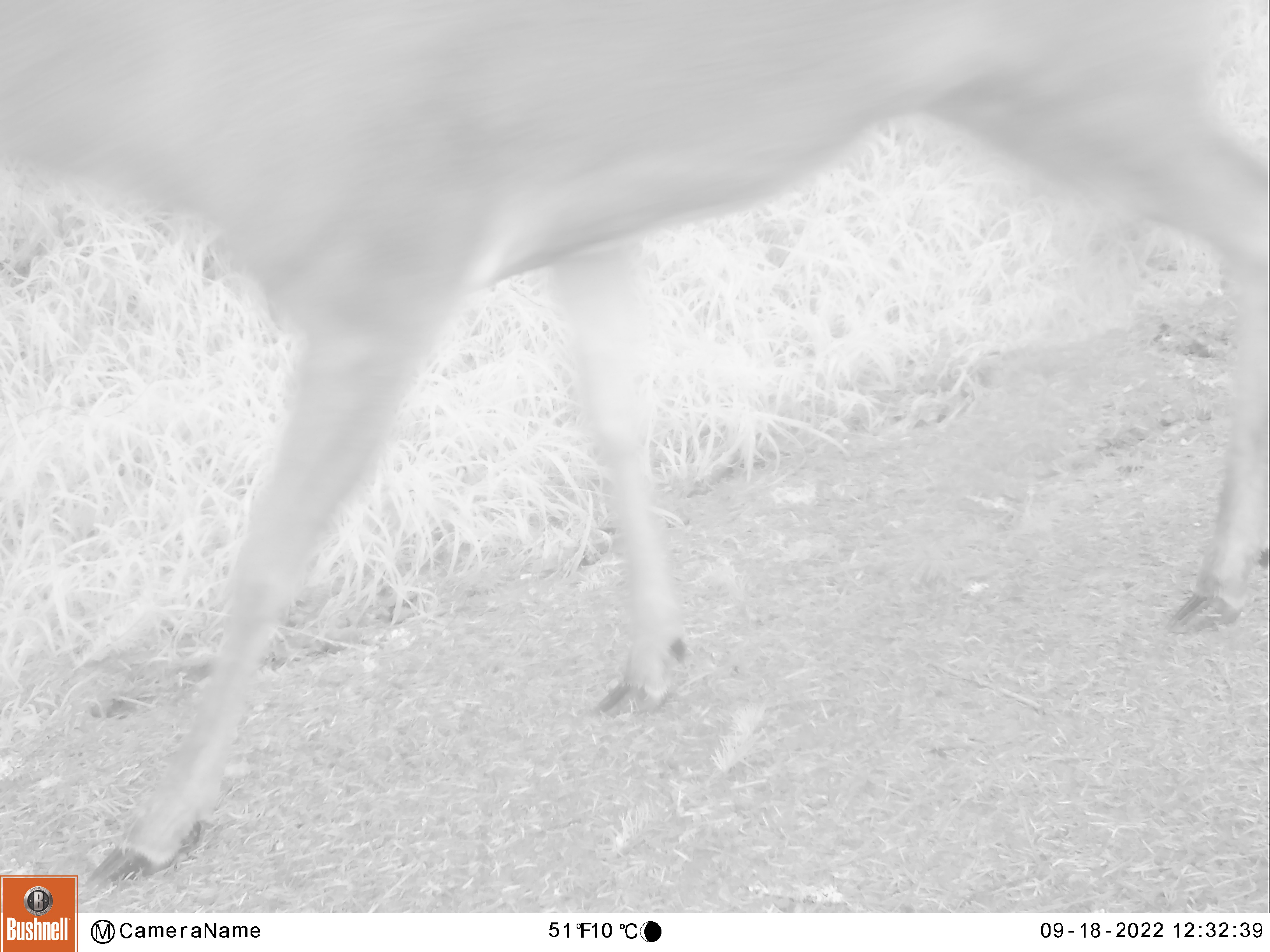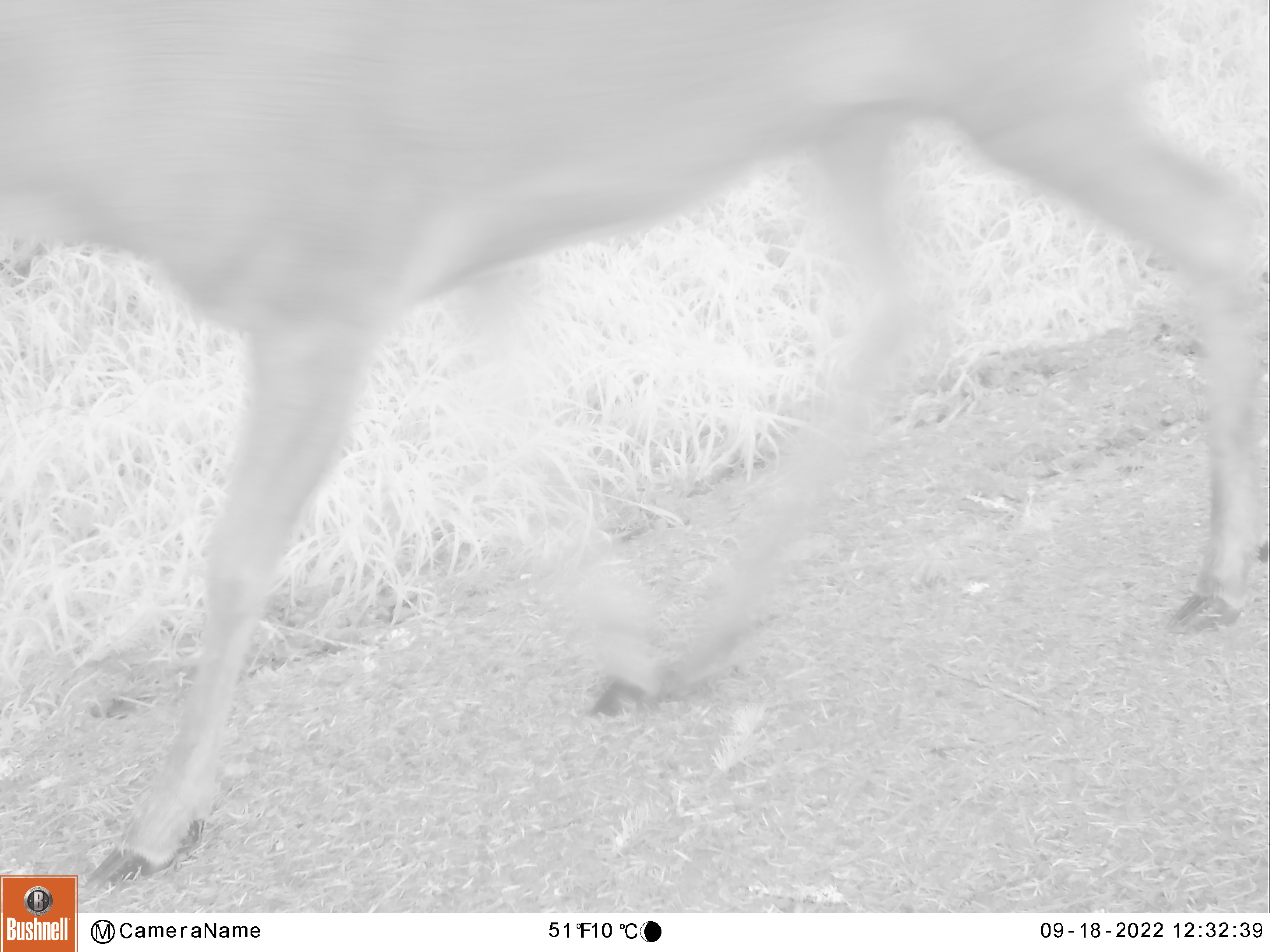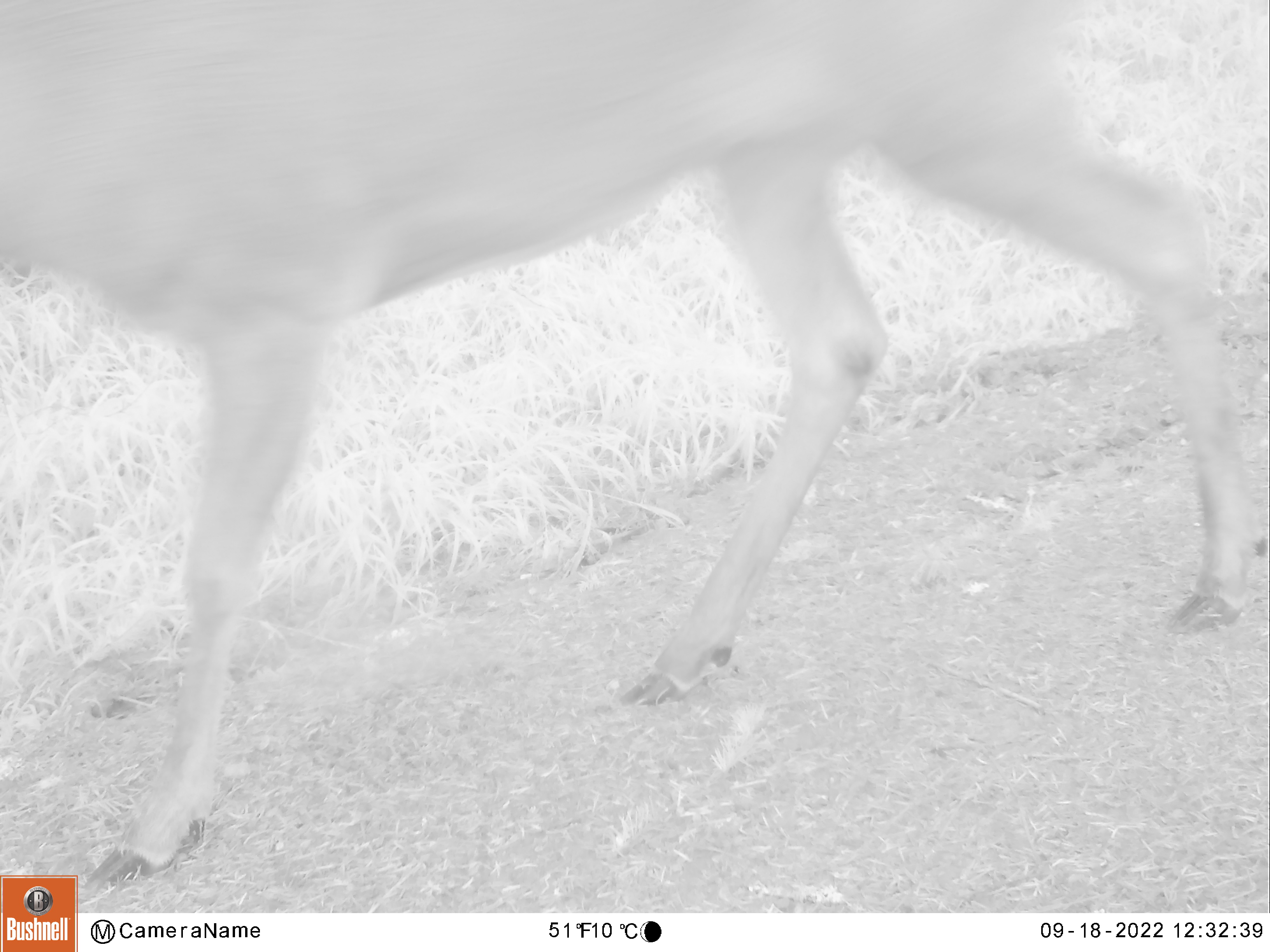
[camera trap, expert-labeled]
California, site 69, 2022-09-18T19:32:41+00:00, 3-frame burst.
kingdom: Animalia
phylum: Chordata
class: Mammalia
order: Artiodactyla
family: Cervidae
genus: Odocoileus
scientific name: Odocoileus hemionus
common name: mule deer